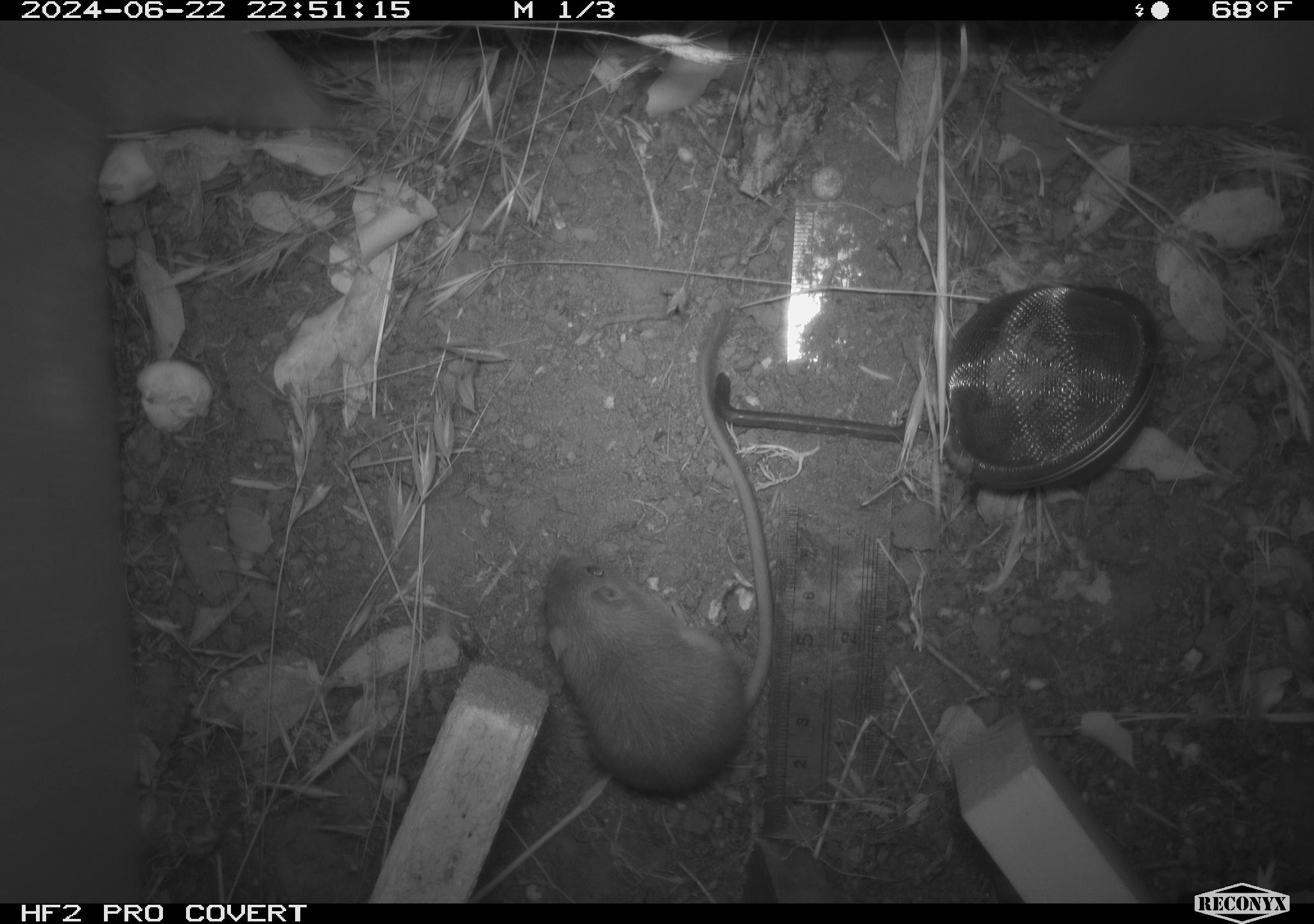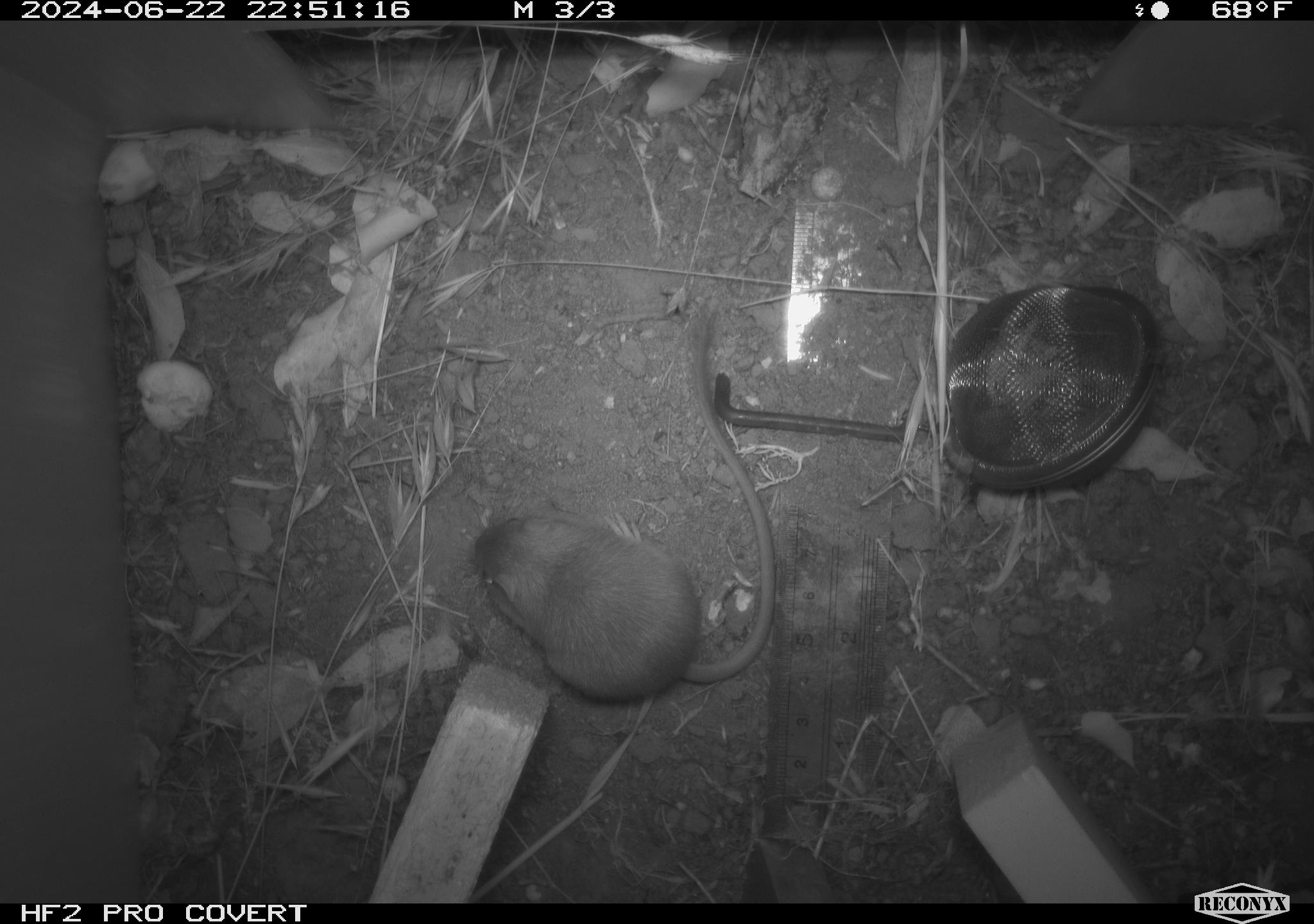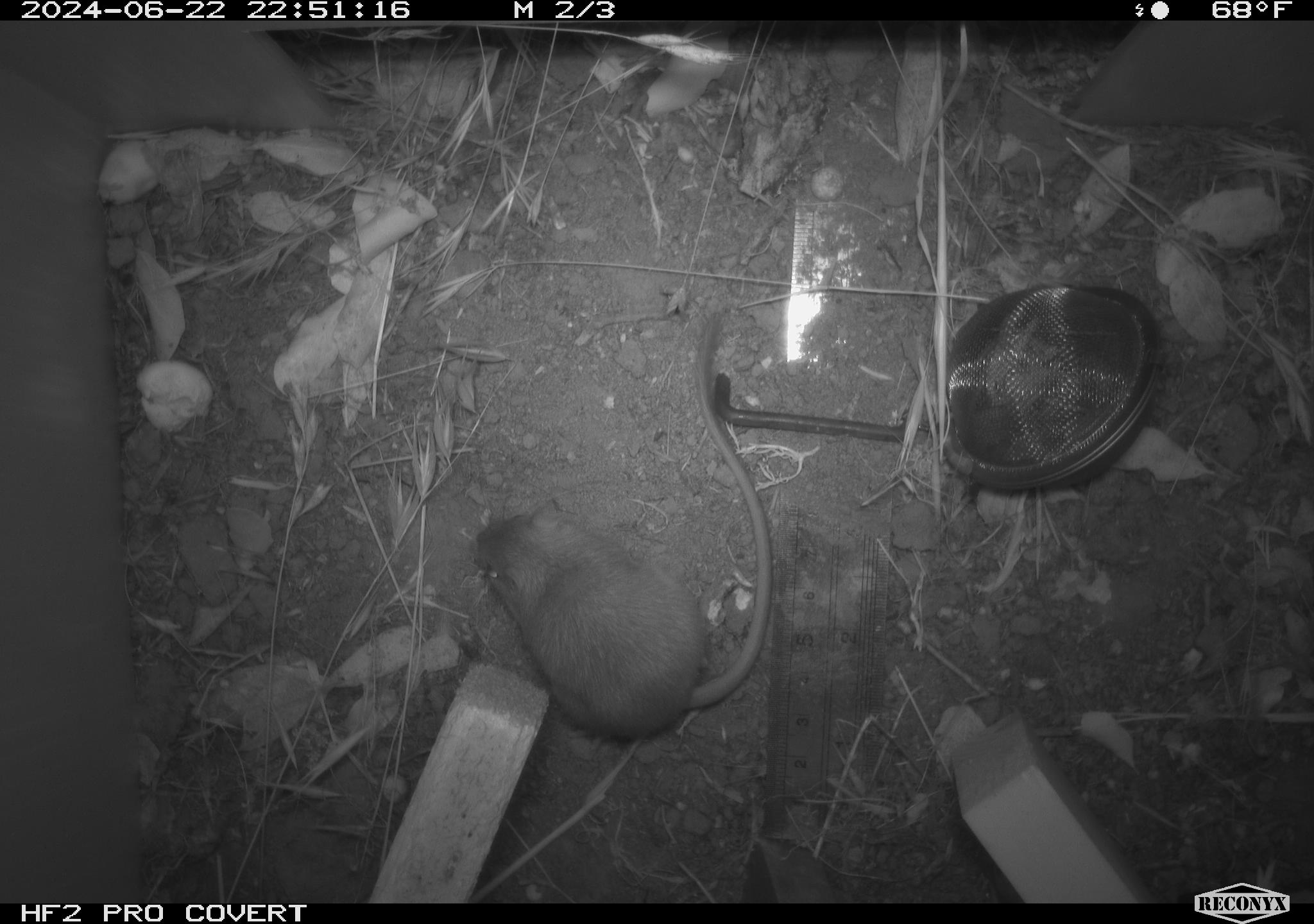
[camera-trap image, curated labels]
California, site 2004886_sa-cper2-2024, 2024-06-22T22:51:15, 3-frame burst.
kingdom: Animalia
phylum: Chordata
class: Mammalia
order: Rodentia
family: Heteromyidae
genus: Dipodomys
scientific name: Dipodomys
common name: kangaroo rats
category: dipodomys species